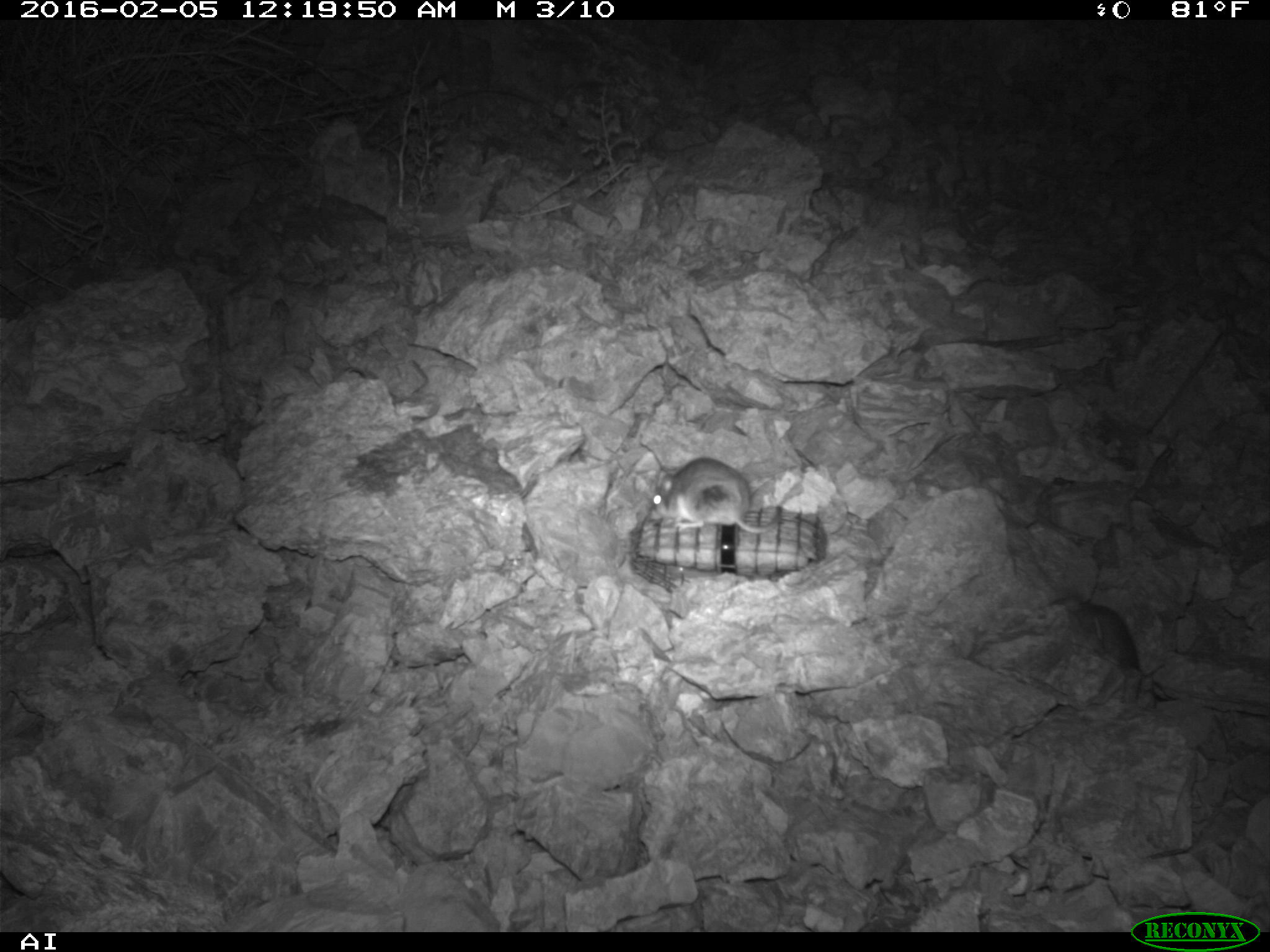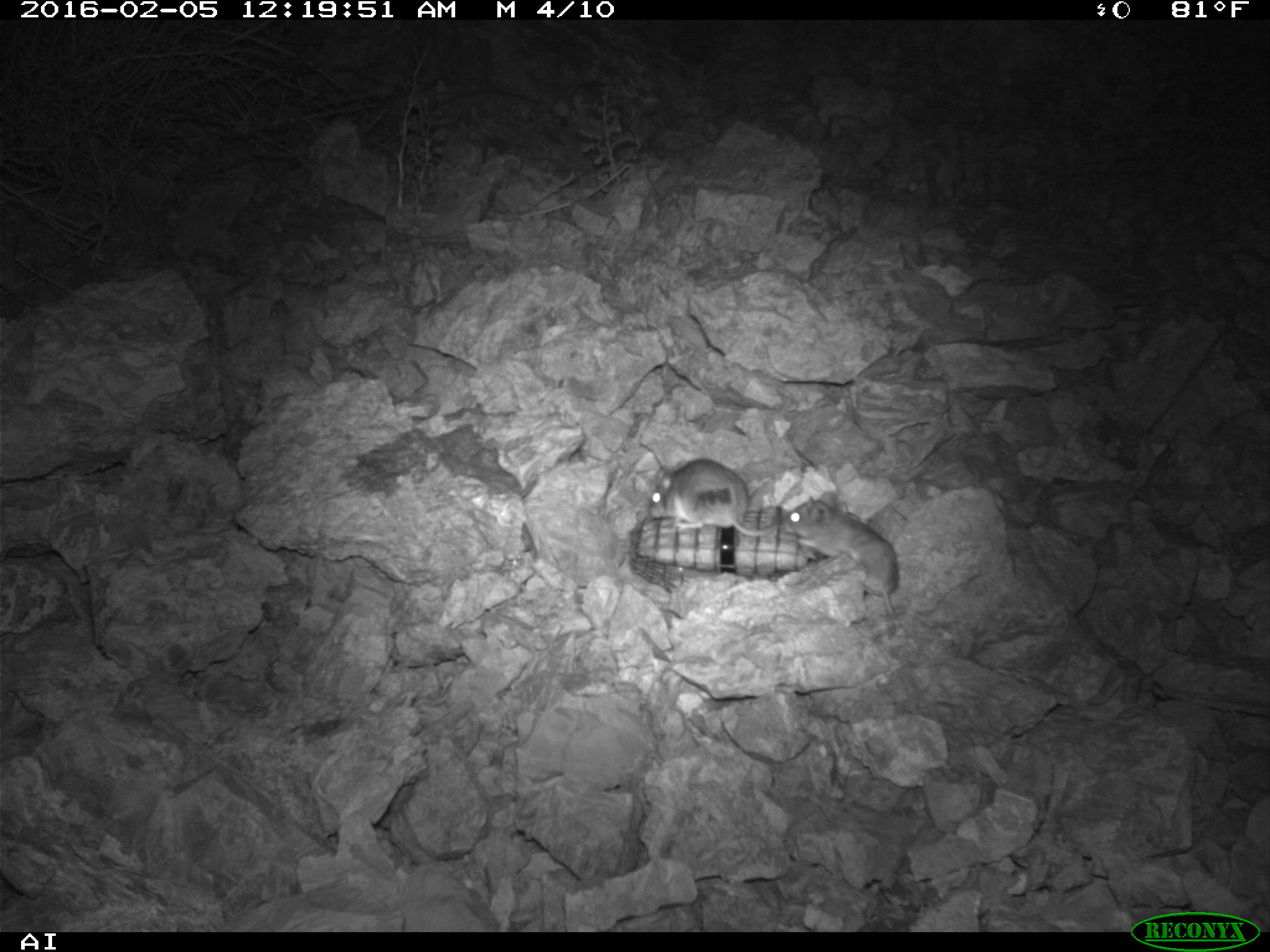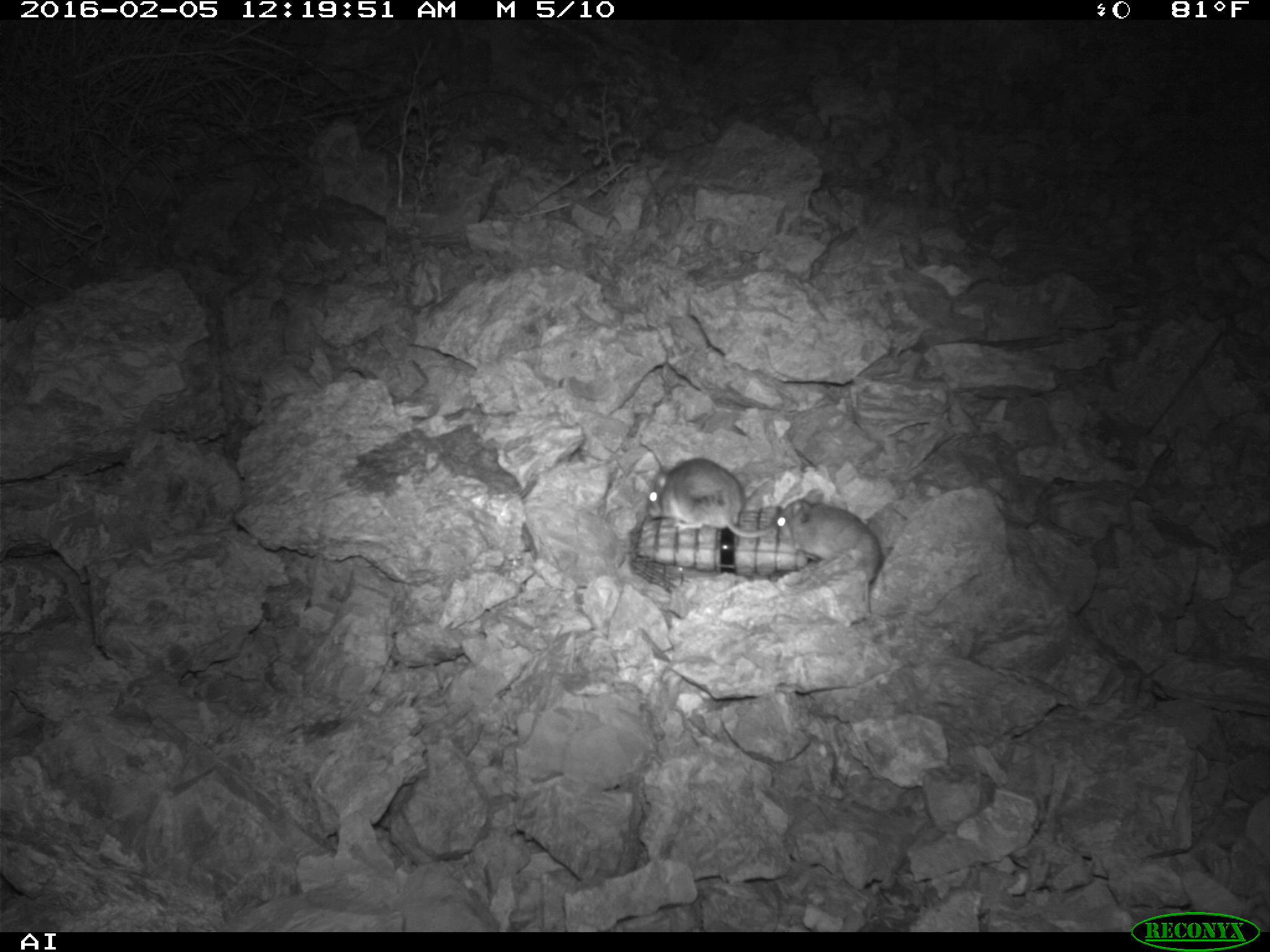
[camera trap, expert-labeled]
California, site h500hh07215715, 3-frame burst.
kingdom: Animalia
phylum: Chordata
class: Mammalia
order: Rodentia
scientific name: Rodentia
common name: rodent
Rodent (Rodentia).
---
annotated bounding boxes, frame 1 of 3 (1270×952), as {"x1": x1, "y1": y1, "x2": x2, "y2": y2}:
rodent: {"x1": 651, "y1": 457, "x2": 781, "y2": 534}; {"x1": 1052, "y1": 597, "x2": 1138, "y2": 669}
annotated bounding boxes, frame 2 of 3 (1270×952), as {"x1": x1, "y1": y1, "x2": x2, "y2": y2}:
rodent: {"x1": 782, "y1": 491, "x2": 900, "y2": 619}; {"x1": 646, "y1": 457, "x2": 780, "y2": 535}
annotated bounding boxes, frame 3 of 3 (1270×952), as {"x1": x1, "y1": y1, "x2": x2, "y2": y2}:
rodent: {"x1": 772, "y1": 490, "x2": 878, "y2": 613}; {"x1": 644, "y1": 460, "x2": 772, "y2": 537}